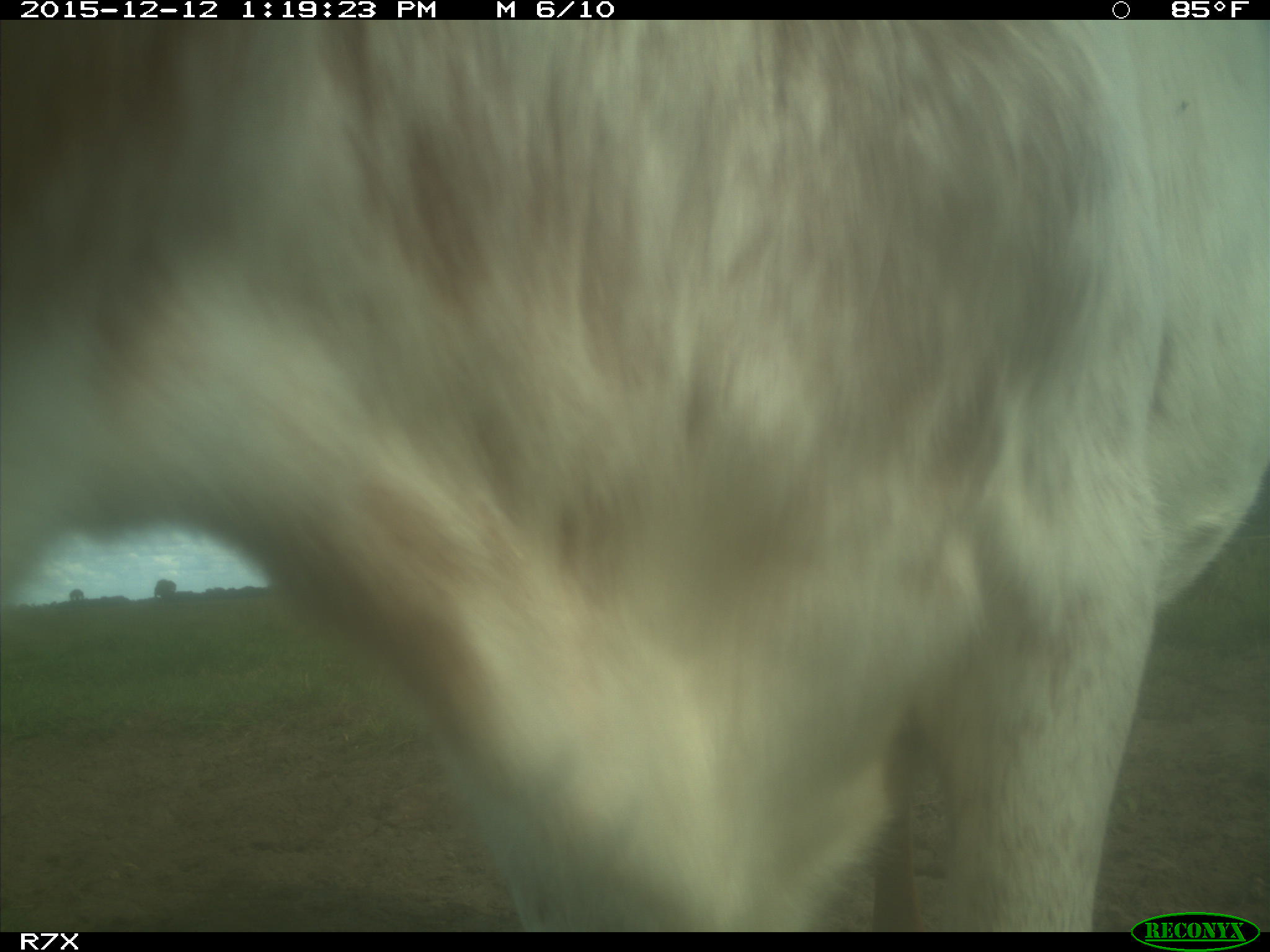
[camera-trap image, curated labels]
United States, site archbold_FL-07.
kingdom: Animalia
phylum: Chordata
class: Mammalia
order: Artiodactyla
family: Bovidae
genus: Bos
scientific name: Bos taurus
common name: domestic cow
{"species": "Bos taurus (domestic cow)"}